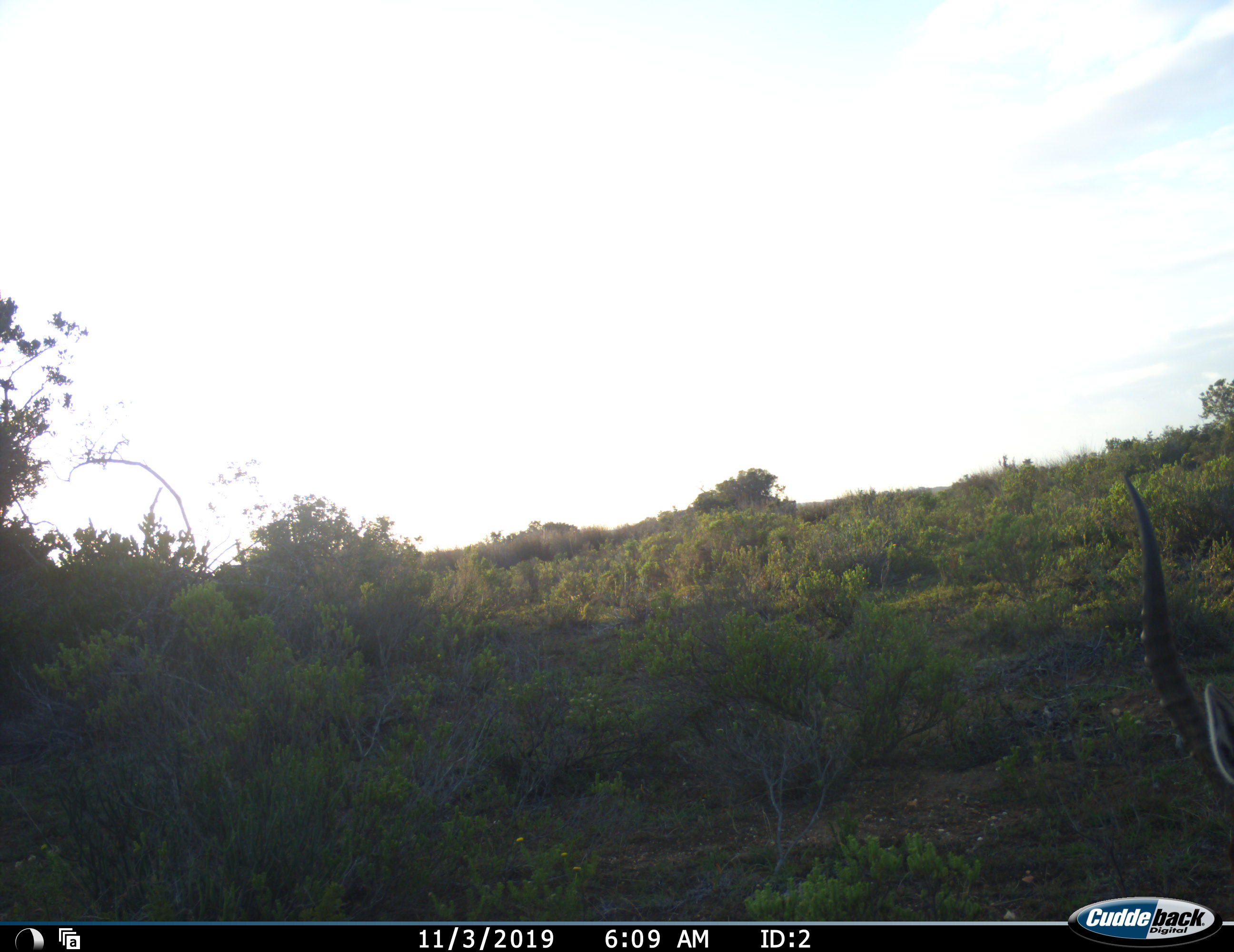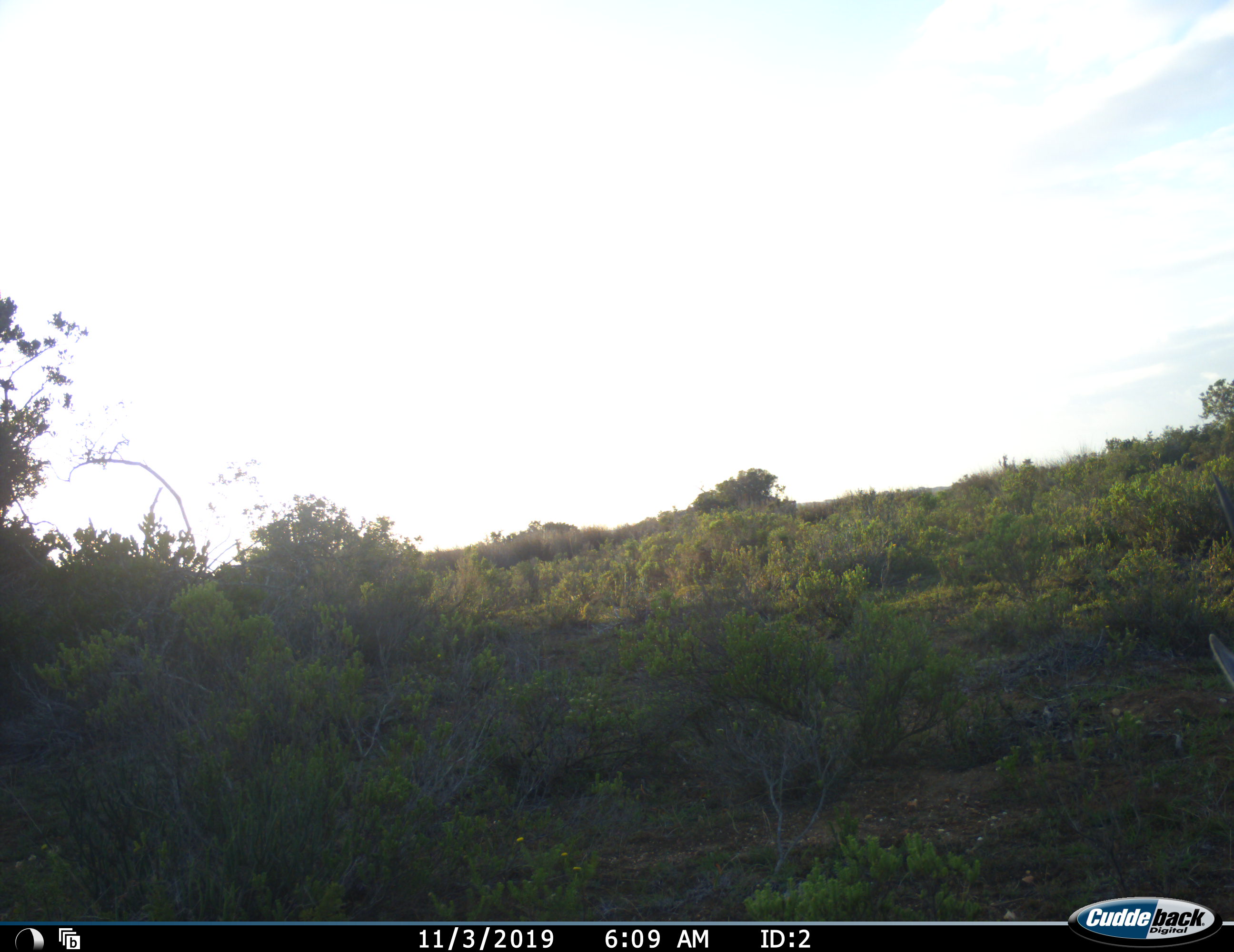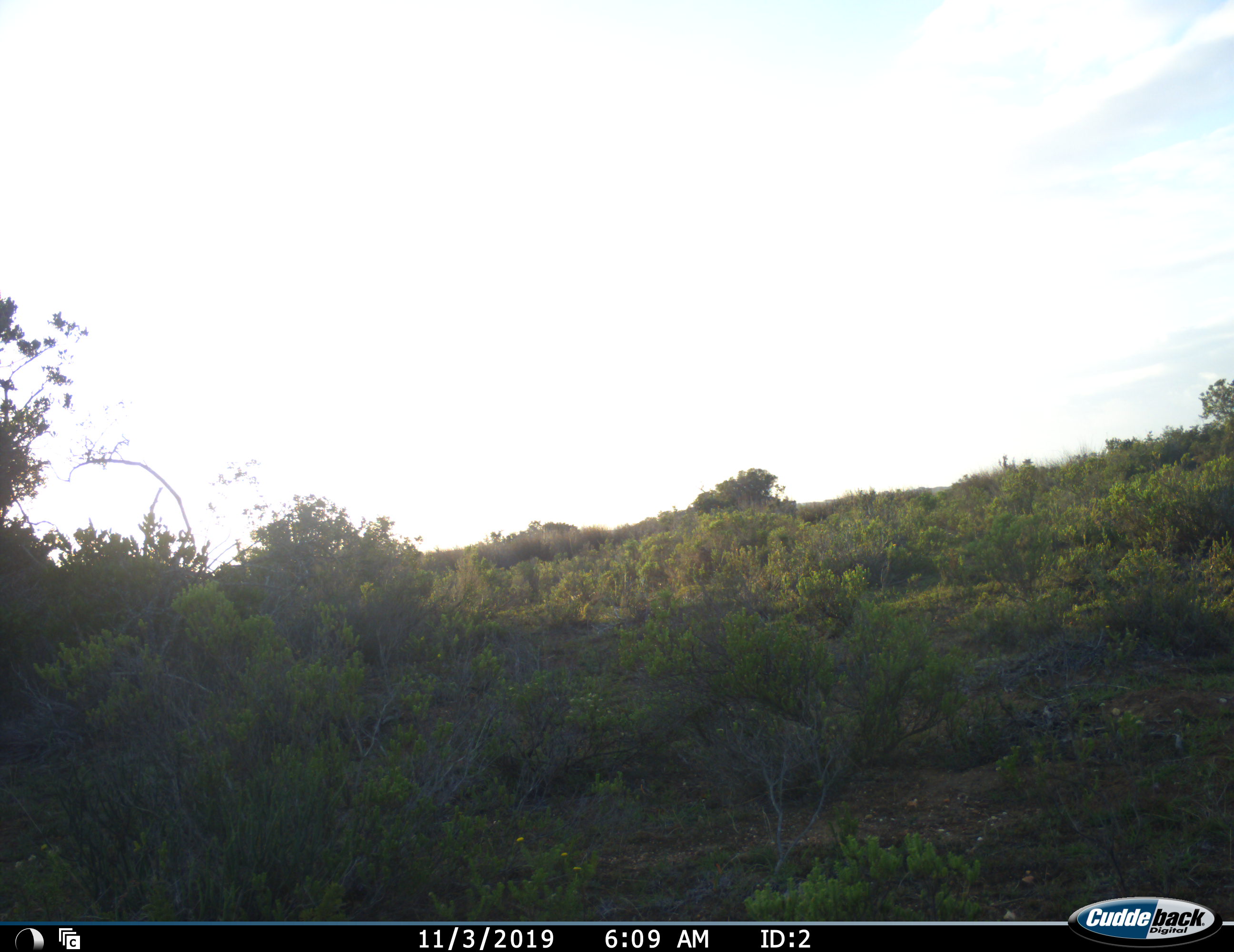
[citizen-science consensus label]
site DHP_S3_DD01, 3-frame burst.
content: unidentified animal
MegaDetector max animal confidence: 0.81